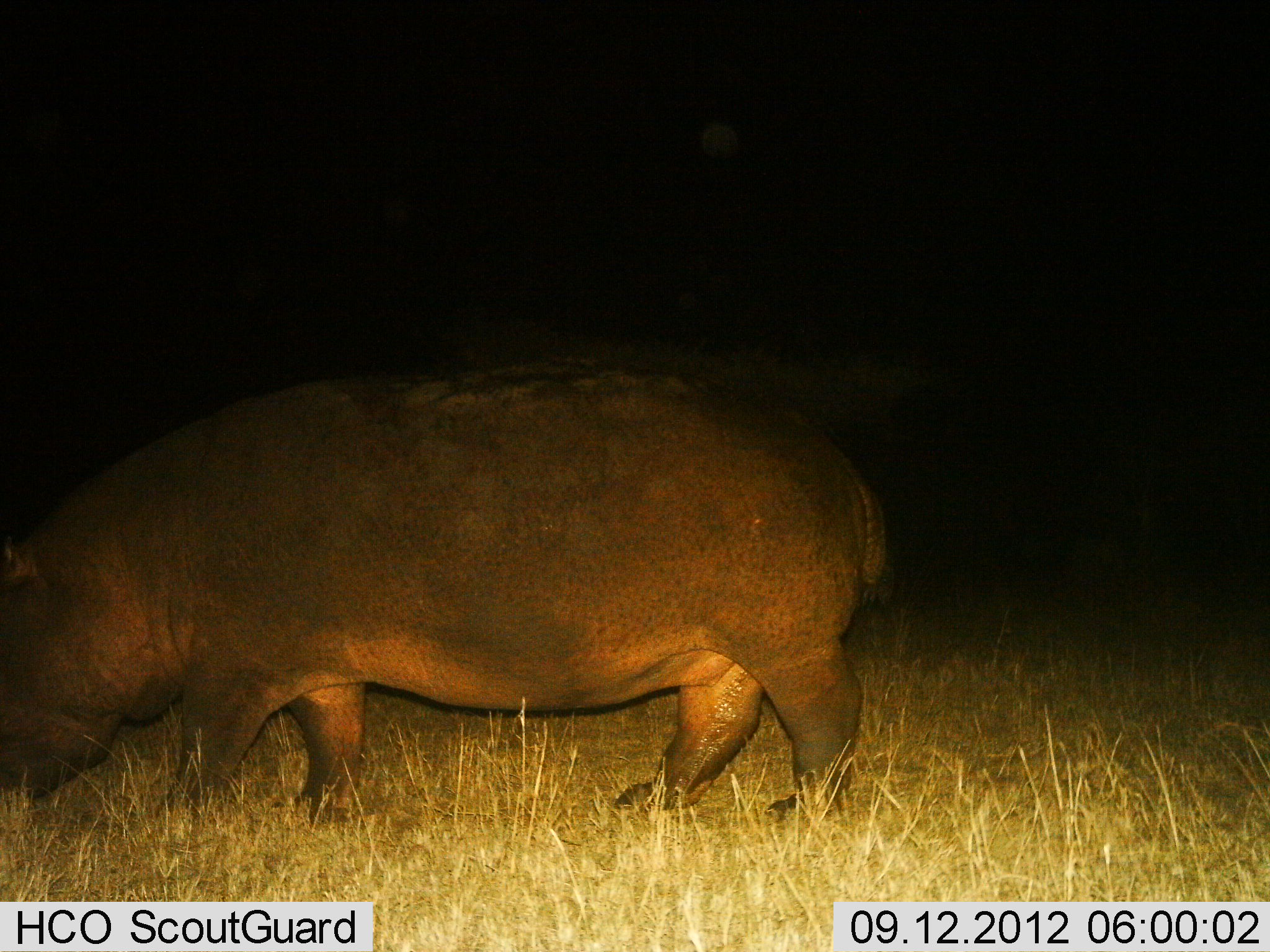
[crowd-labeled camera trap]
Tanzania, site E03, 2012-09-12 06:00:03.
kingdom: Animalia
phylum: Chordata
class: Mammalia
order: Artiodactyla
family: Hippopotamidae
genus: Hippopotamus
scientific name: Hippopotamus amphibius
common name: hippopotamus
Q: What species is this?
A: Hippopotamus (Hippopotamus amphibius).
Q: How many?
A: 1.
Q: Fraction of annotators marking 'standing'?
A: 30%.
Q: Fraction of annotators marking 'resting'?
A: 0%.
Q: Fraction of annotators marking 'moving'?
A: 50%.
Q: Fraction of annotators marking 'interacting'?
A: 0%.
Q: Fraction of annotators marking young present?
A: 0%.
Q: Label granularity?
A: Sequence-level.